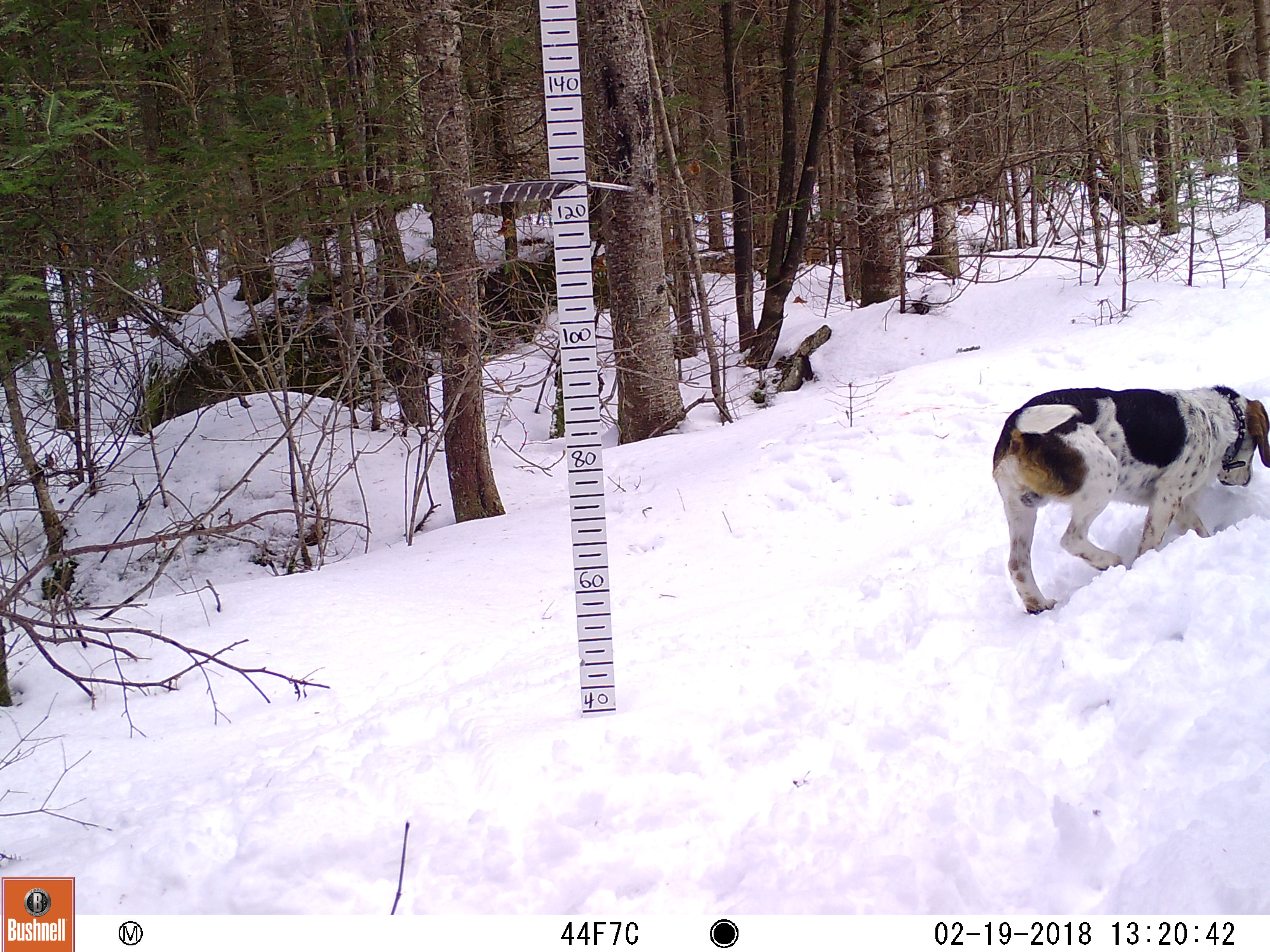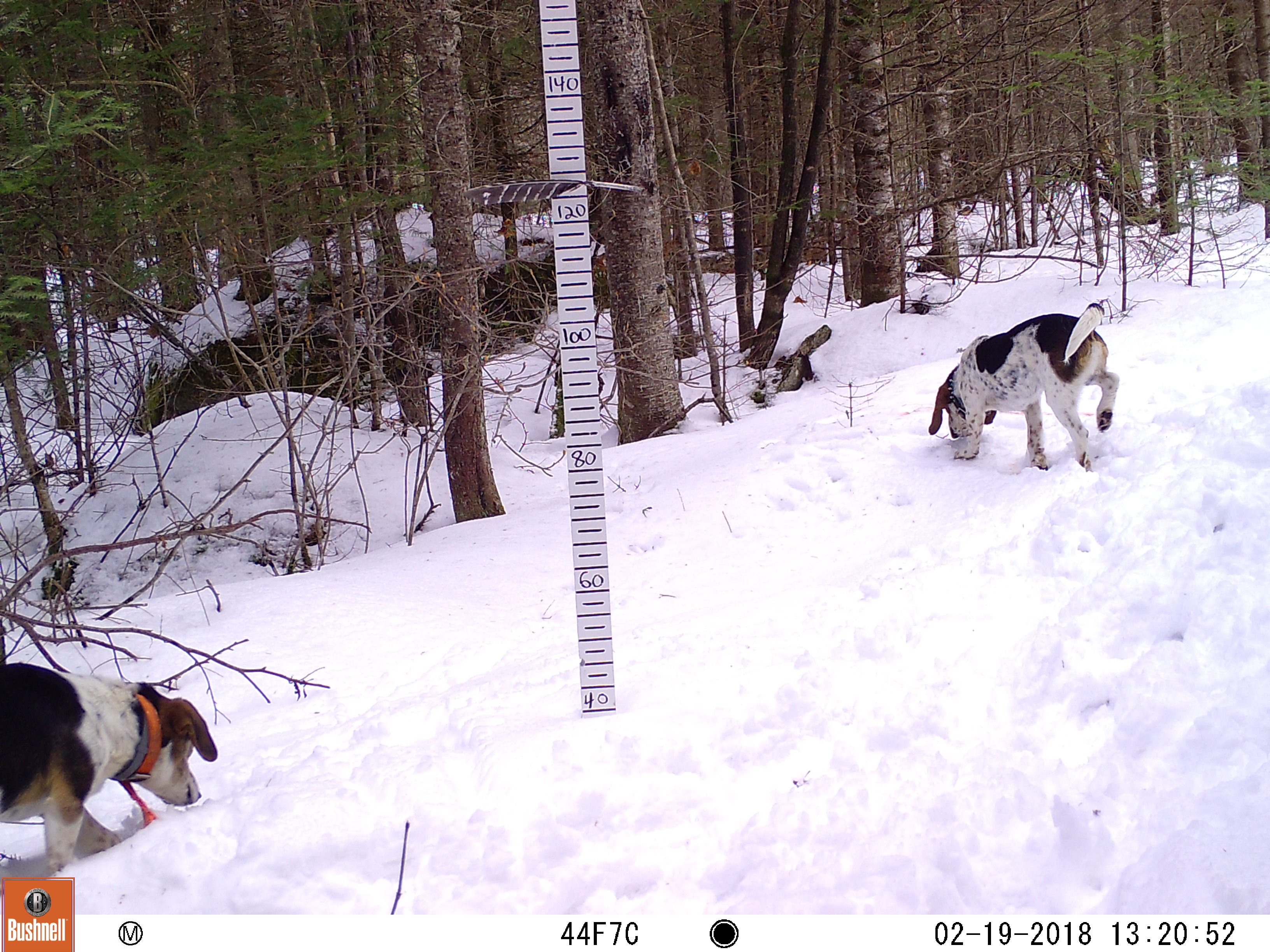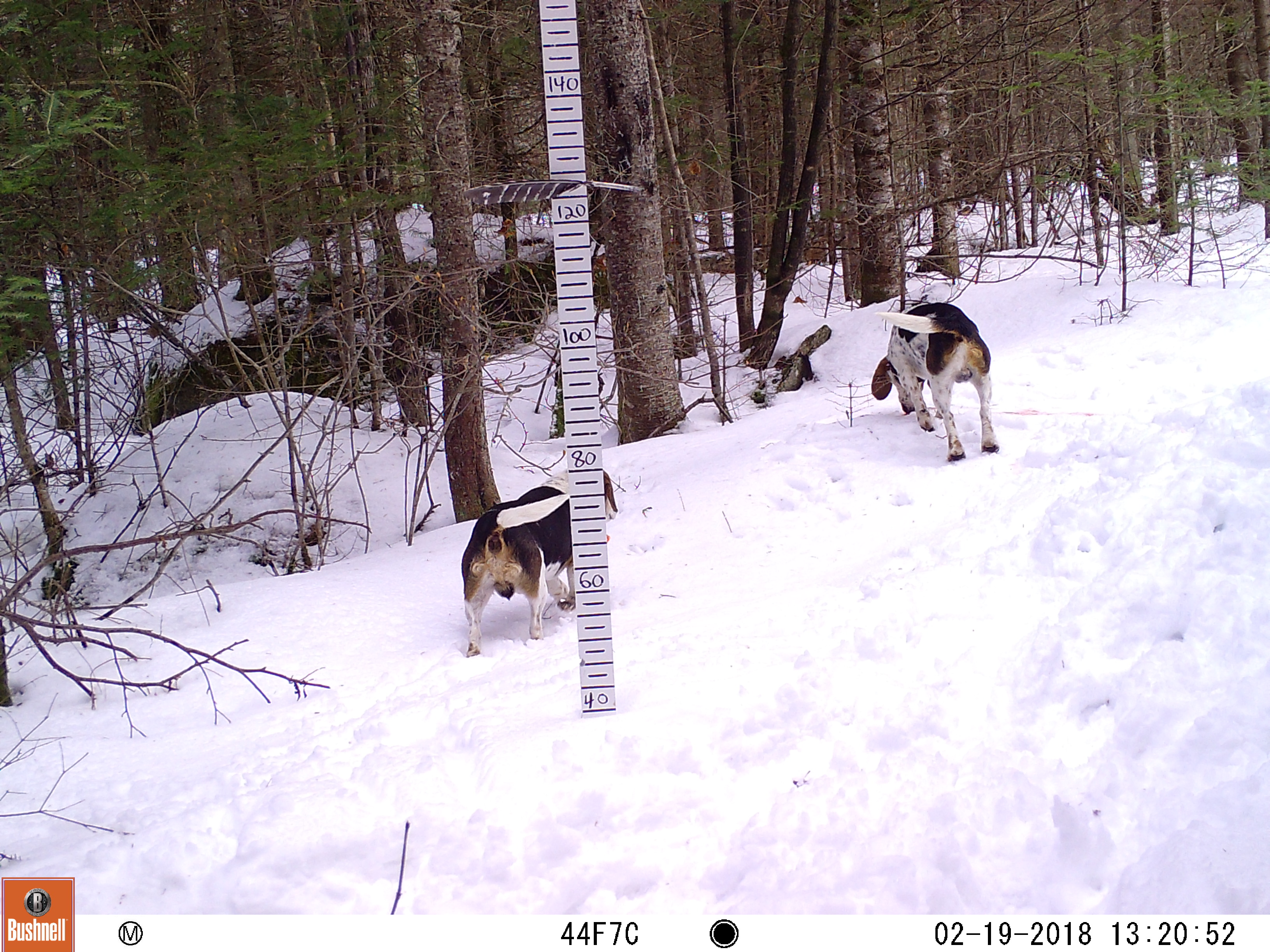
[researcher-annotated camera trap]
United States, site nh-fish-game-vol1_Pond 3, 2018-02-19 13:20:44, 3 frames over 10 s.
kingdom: Animalia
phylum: Chordata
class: Mammalia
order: Carnivora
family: Canidae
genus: Canis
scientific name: Canis familiaris familiaris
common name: domestic dog